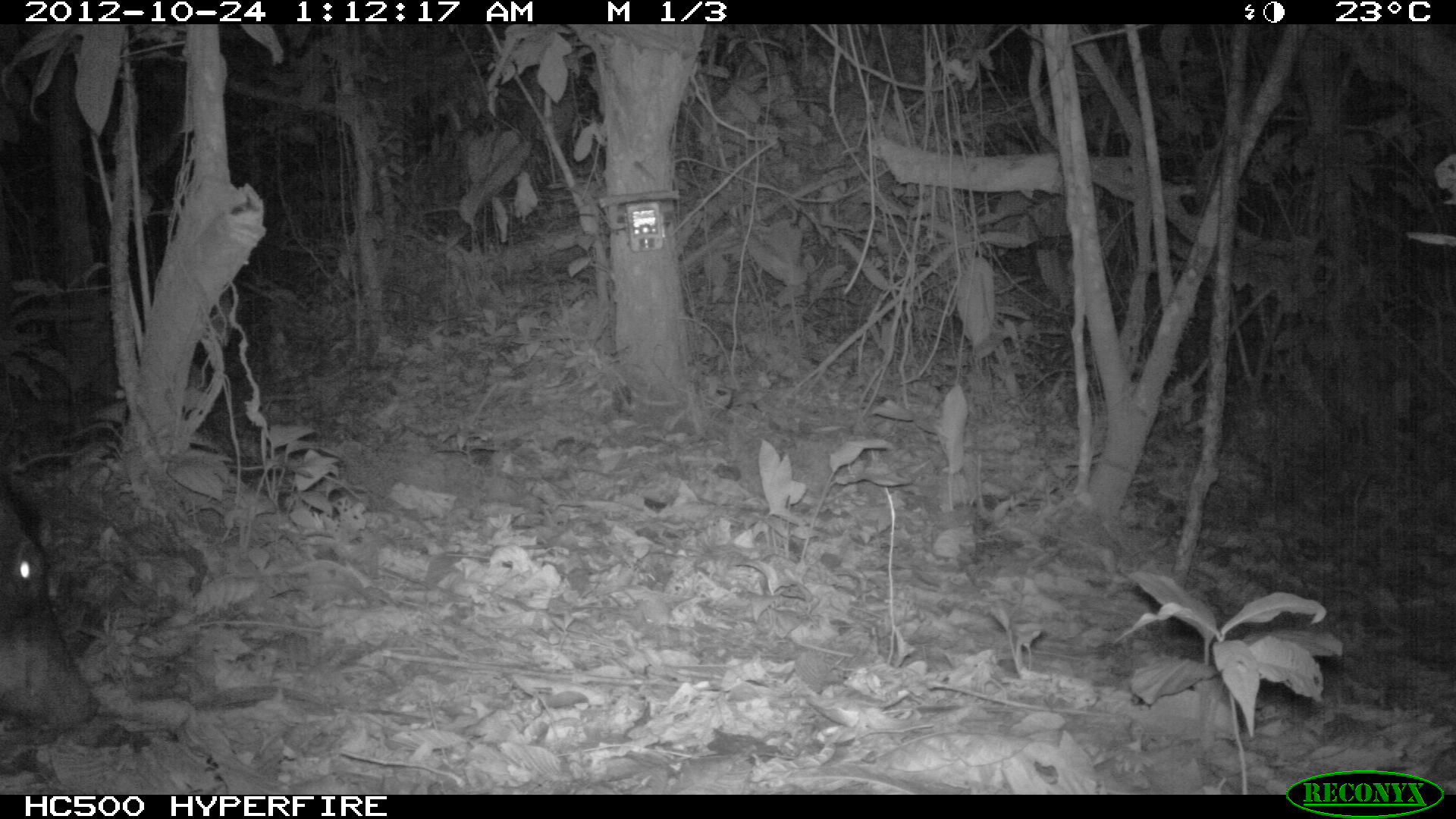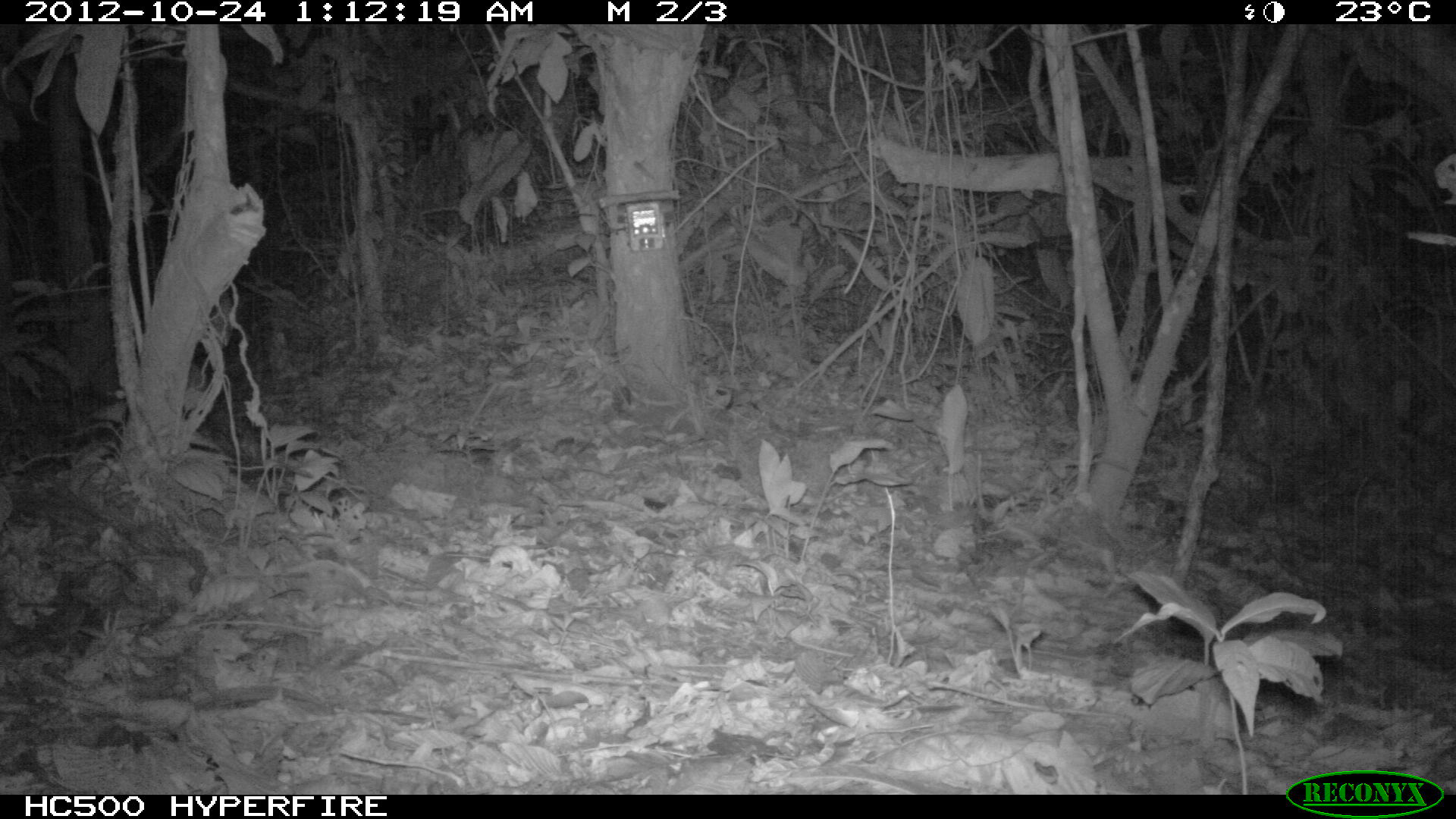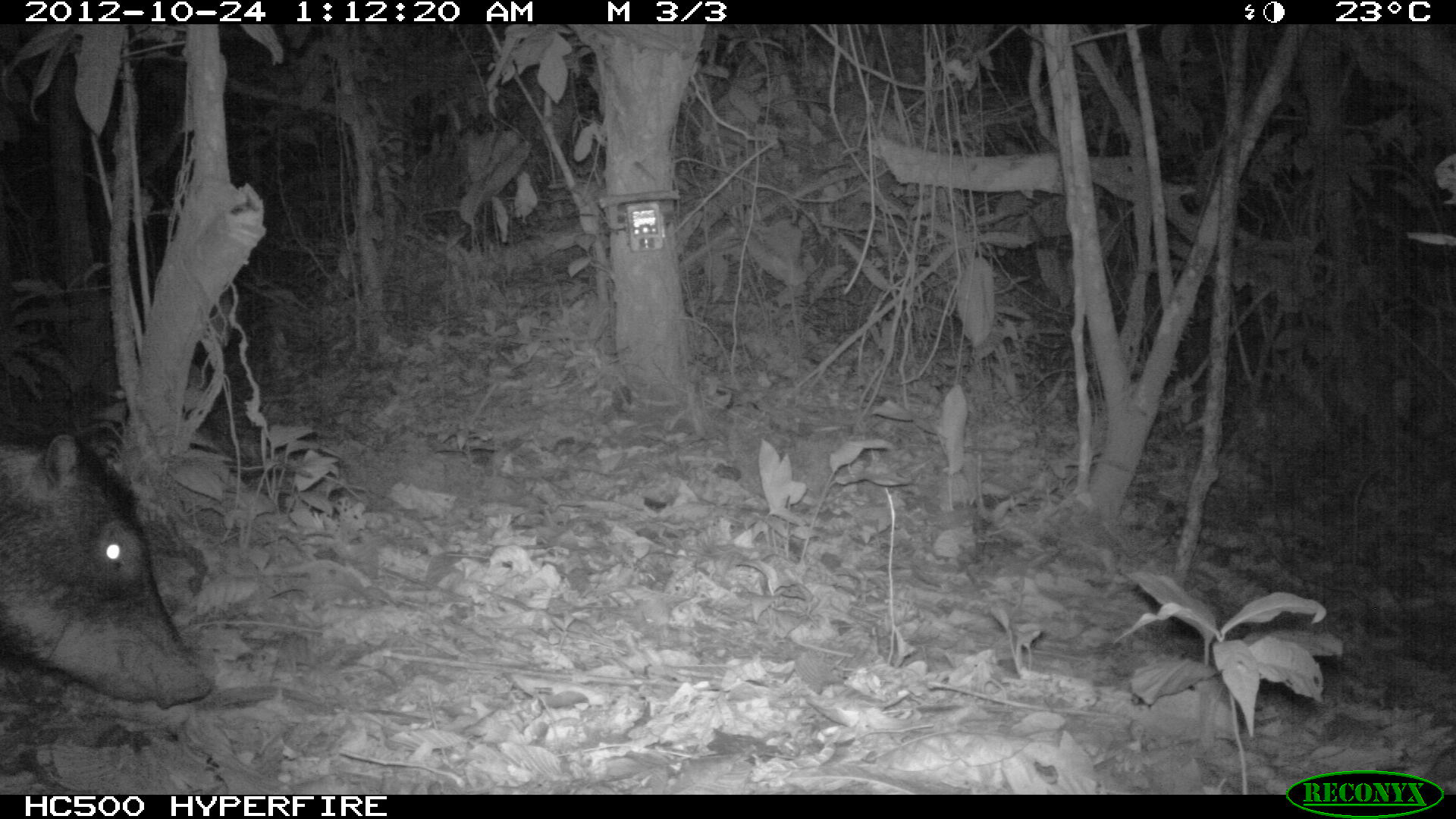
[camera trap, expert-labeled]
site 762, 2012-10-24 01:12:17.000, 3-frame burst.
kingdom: Animalia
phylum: Chordata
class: Mammalia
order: Artiodactyla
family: Tayassuidae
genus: Tayassu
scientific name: Tayassu pecari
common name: white-lipped peccary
Tayassu pecari (white-lipped peccary).